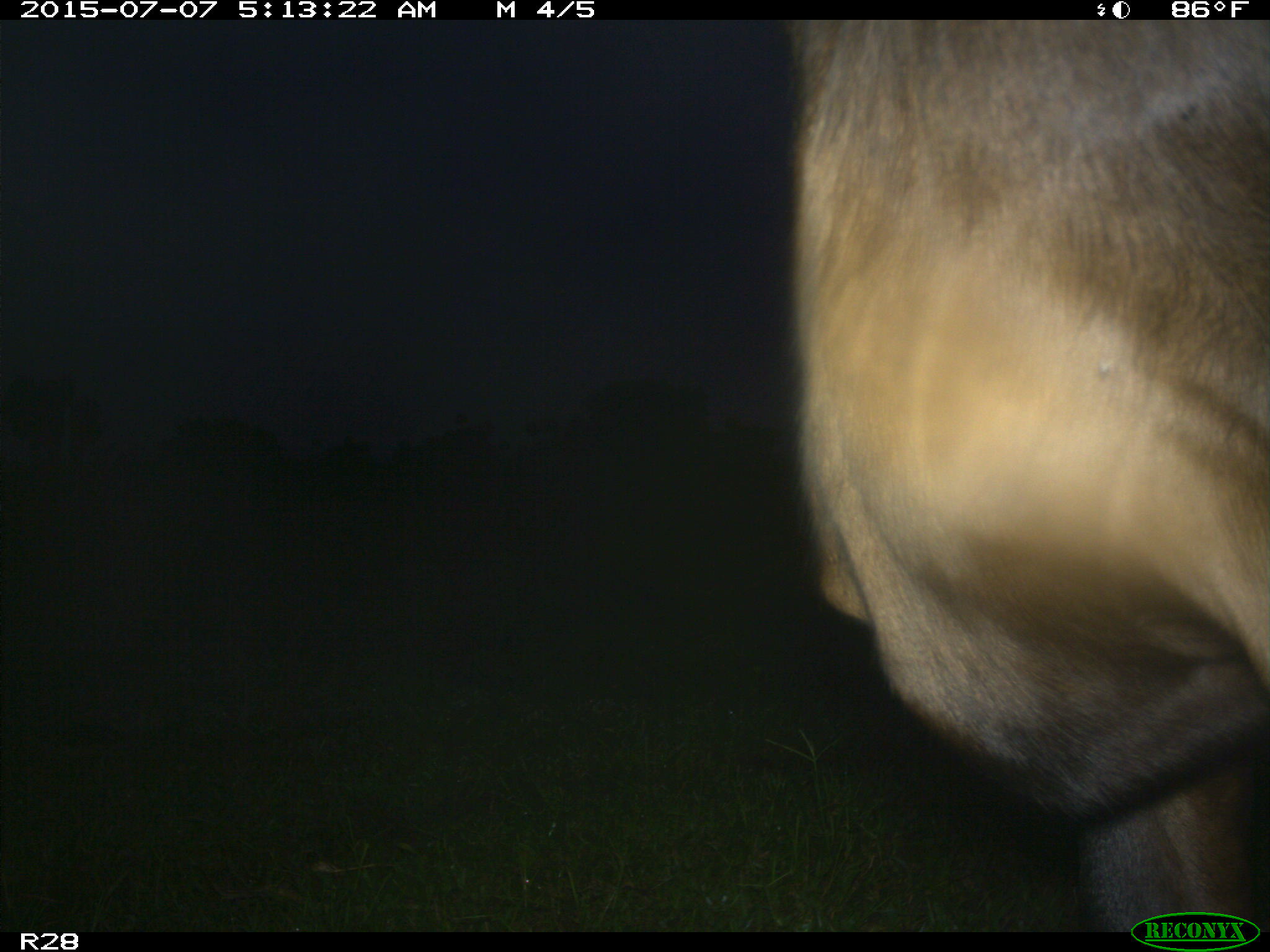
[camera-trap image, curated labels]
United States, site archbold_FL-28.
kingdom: Animalia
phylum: Chordata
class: Mammalia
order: Artiodactyla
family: Bovidae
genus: Bos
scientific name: Bos taurus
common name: domestic cow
Bos taurus (domestic cow).